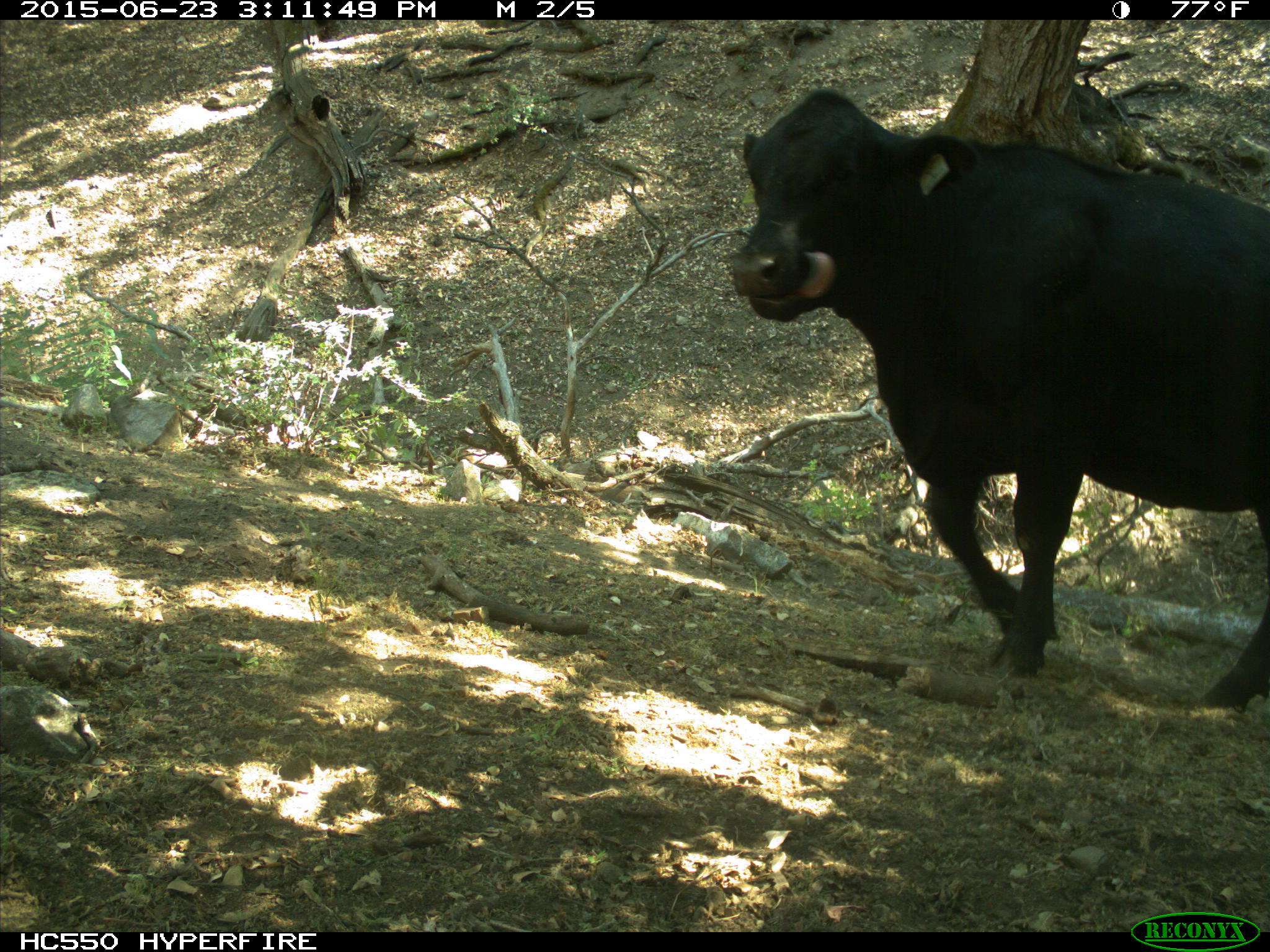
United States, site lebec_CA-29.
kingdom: Animalia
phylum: Chordata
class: Mammalia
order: Artiodactyla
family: Bovidae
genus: Bos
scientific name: Bos taurus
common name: domestic cow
Bos taurus (domestic cow).